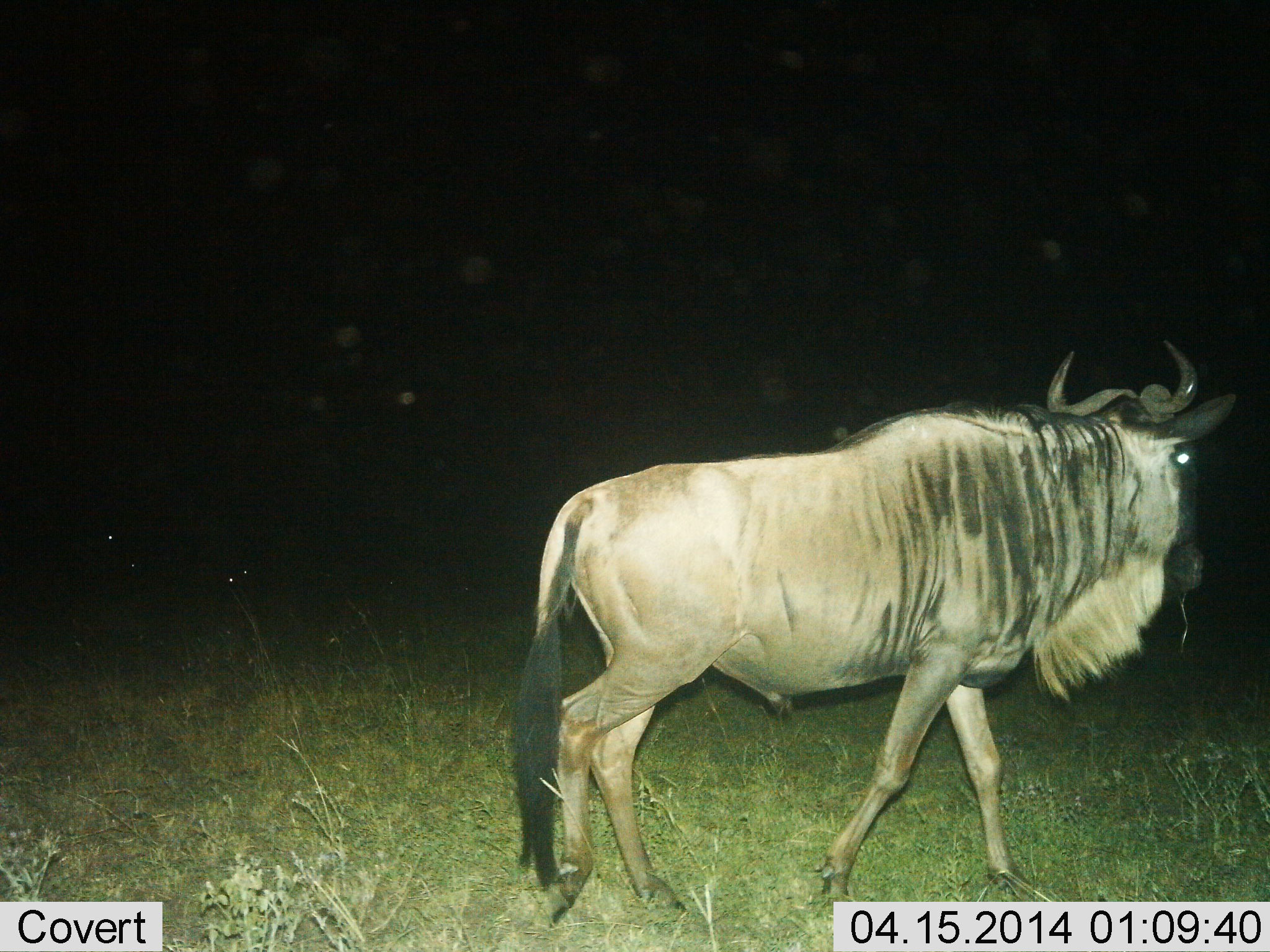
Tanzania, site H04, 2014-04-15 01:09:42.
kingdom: Animalia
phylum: Chordata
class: Mammalia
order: Artiodactyla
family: Bovidae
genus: Connochaetes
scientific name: Connochaetes taurinus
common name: blue wildebeest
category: wildebeest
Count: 1.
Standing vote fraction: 10%.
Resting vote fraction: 0%.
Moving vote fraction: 90%.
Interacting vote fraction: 0%.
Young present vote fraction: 0%.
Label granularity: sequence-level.